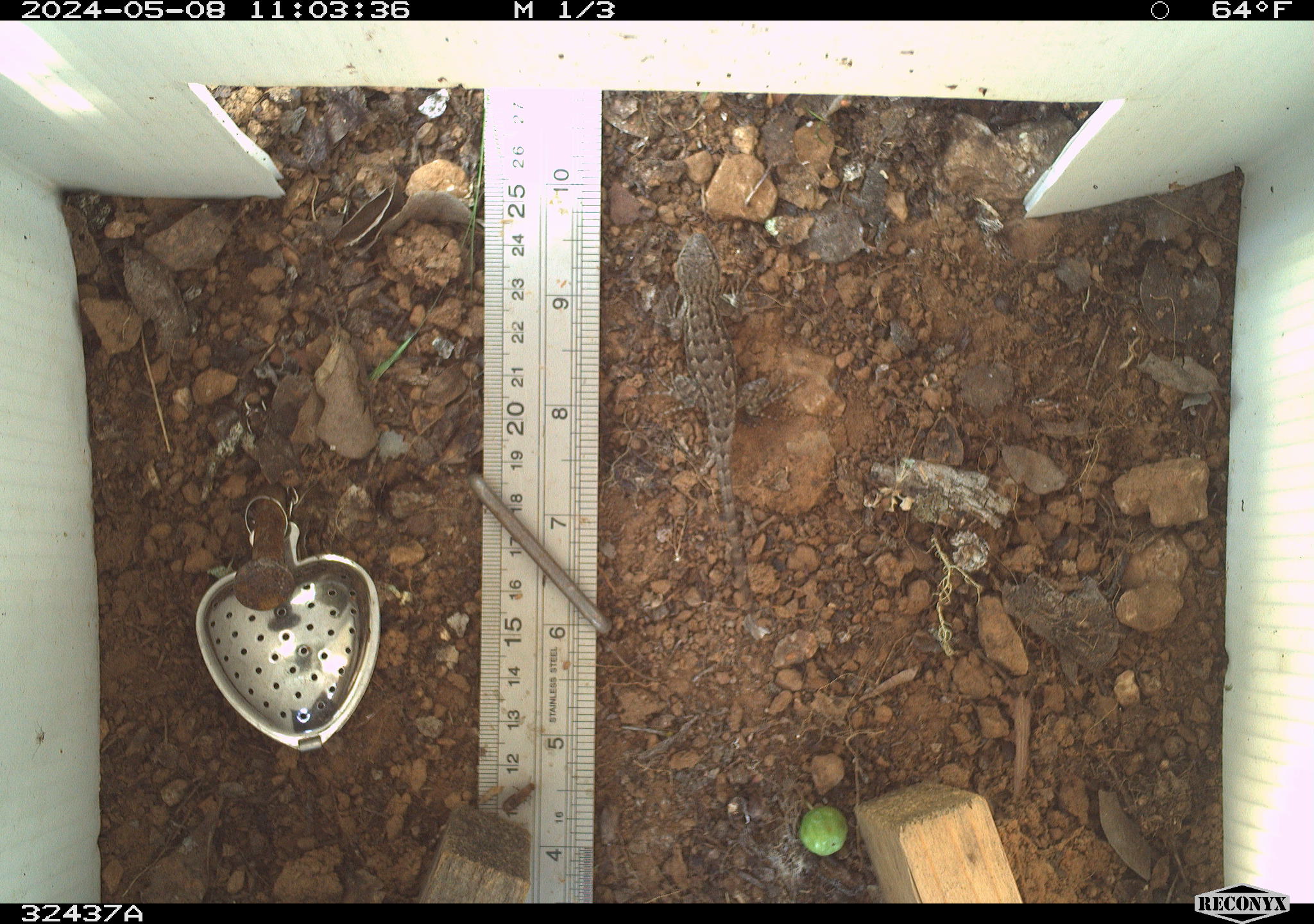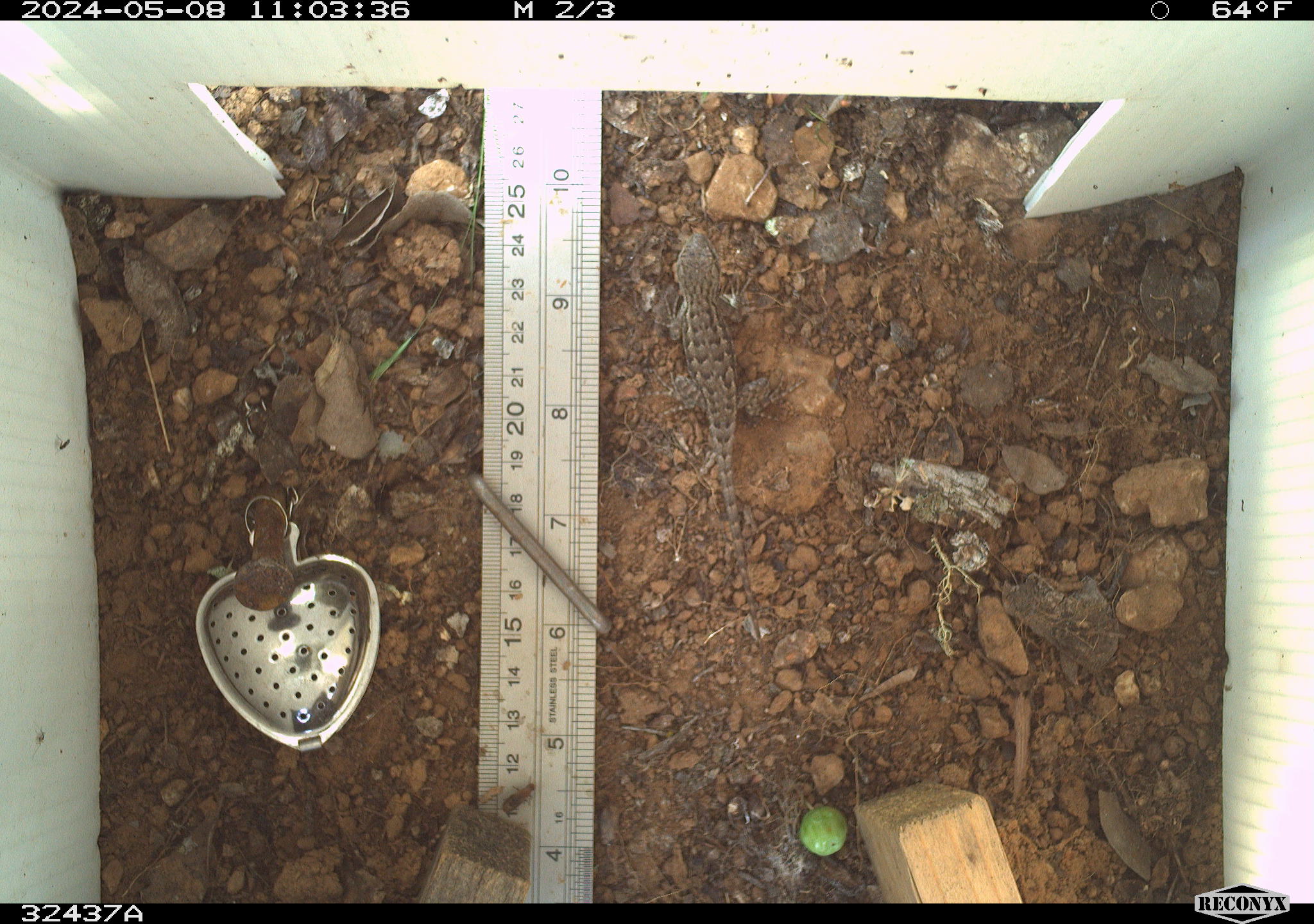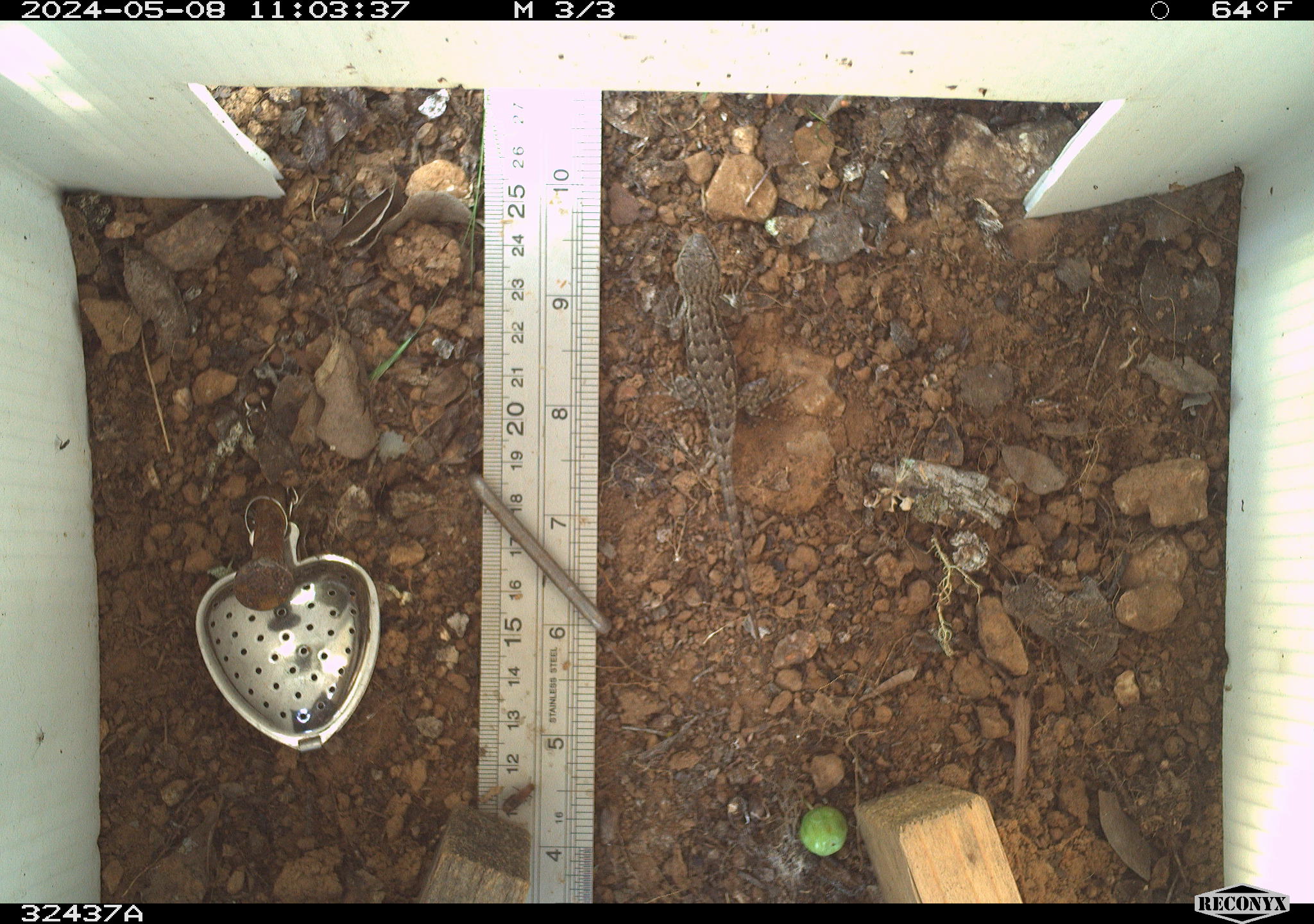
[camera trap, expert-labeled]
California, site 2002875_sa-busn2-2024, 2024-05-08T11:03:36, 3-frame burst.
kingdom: Animalia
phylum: Chordata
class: Reptilia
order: Squamata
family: Phrynosomatidae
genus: Sceloporus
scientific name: Sceloporus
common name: spiny lizards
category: sceloporus species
Sceloporus species (spiny lizards) (Sceloporus).